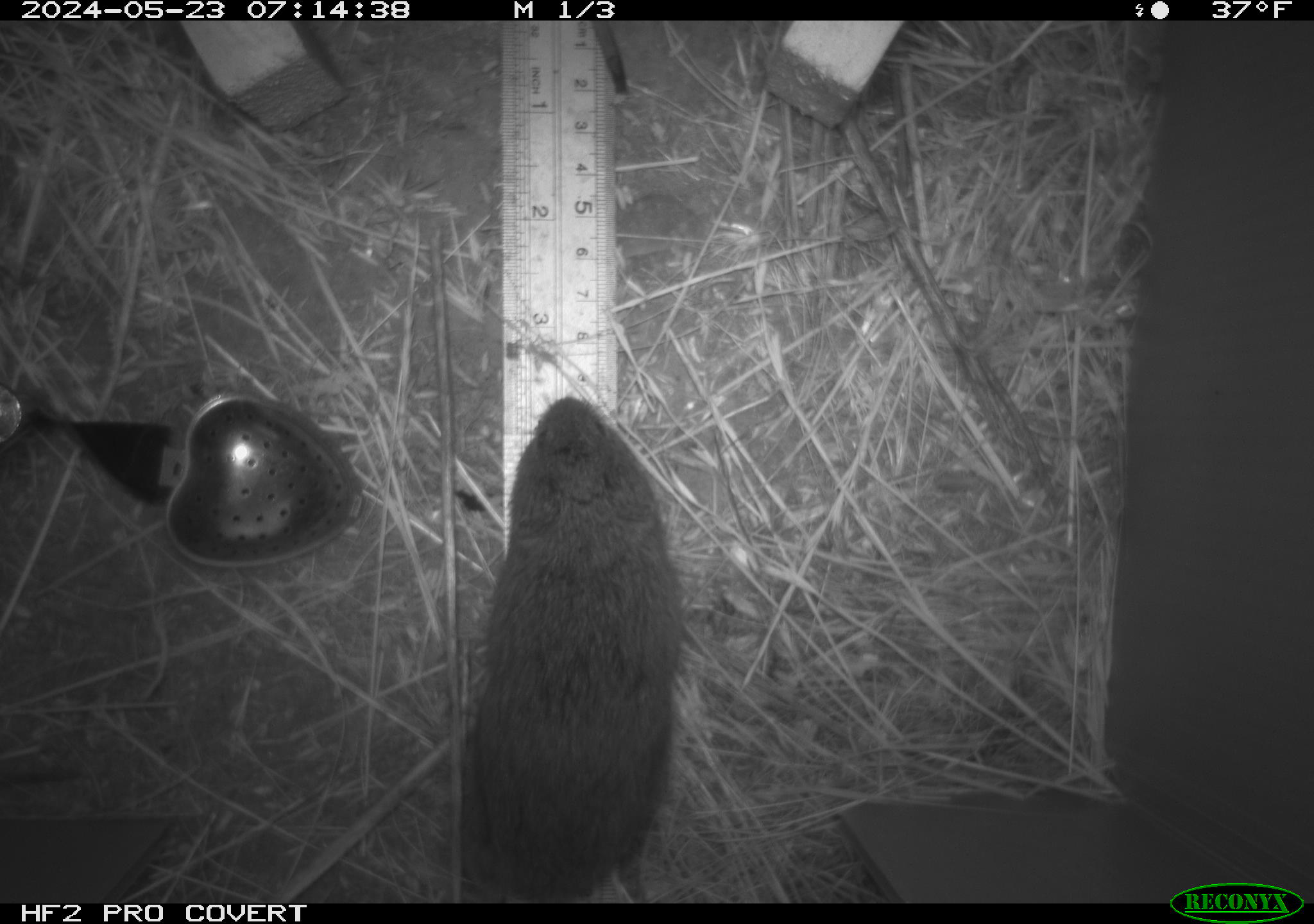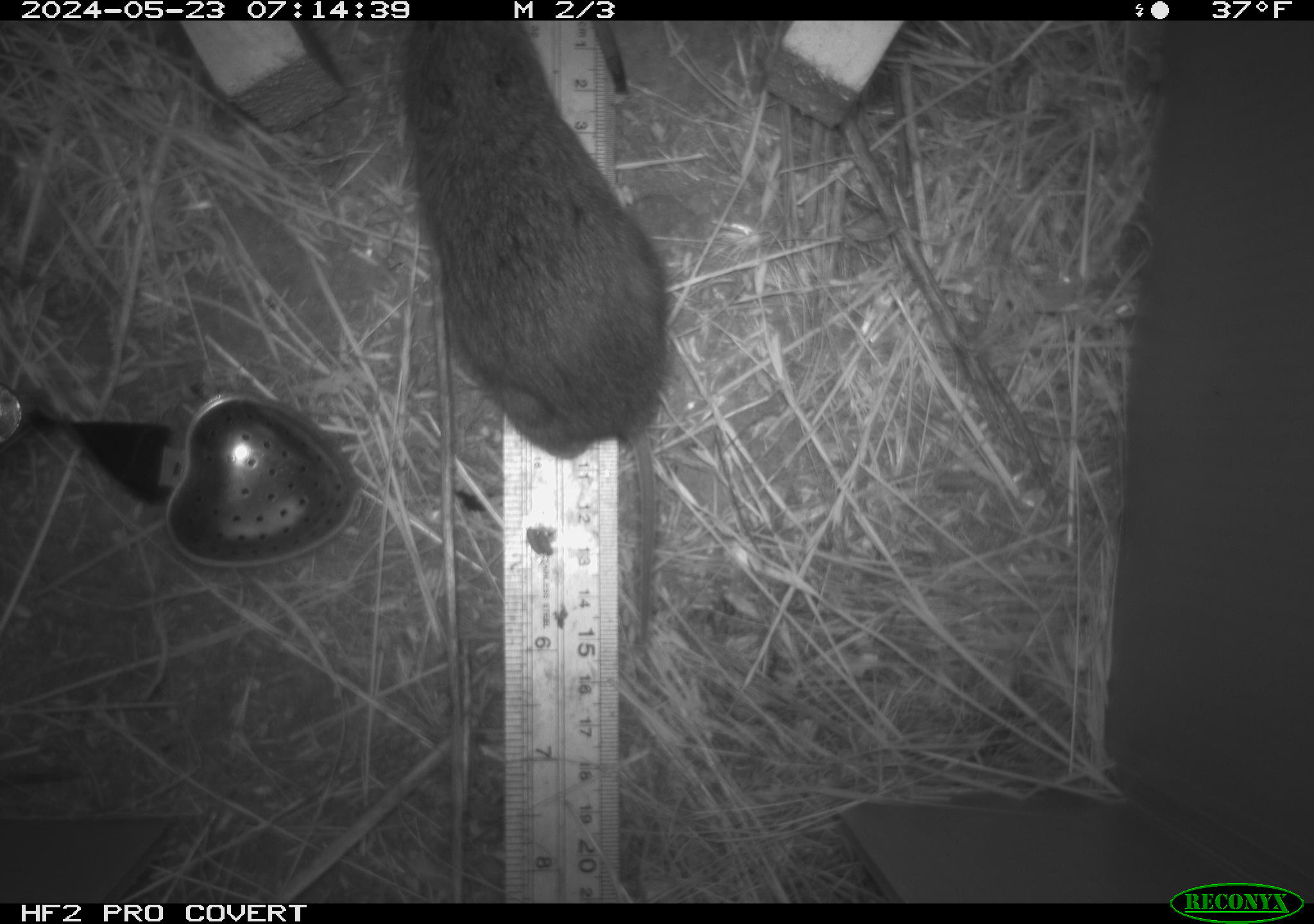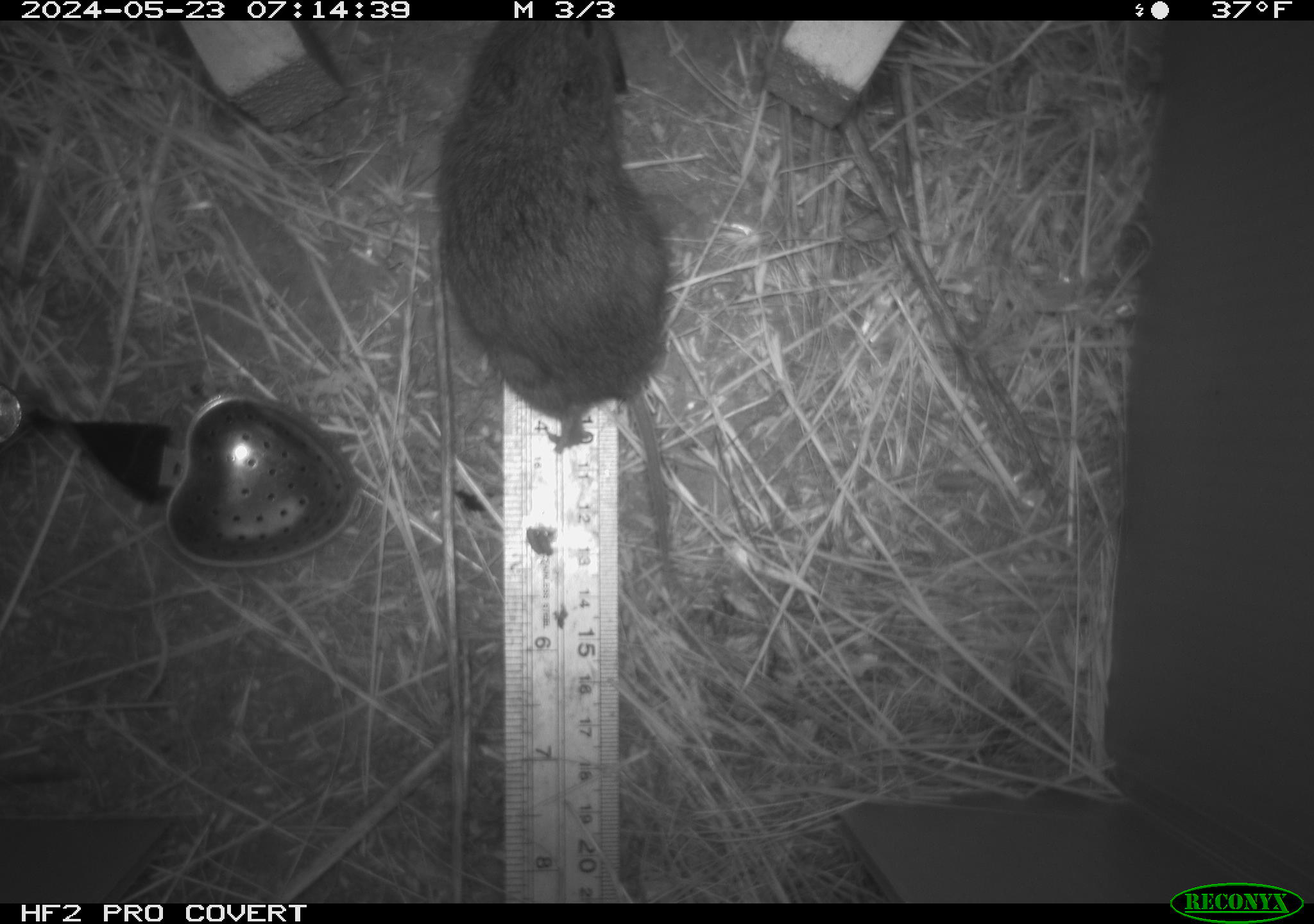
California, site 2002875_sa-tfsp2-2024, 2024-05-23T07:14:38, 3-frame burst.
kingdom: Animalia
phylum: Chordata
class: Mammalia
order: Rodentia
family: Cricetidae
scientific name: Arvicolinae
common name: voles, lemmings, and muskrats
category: arvicolinae subfamily